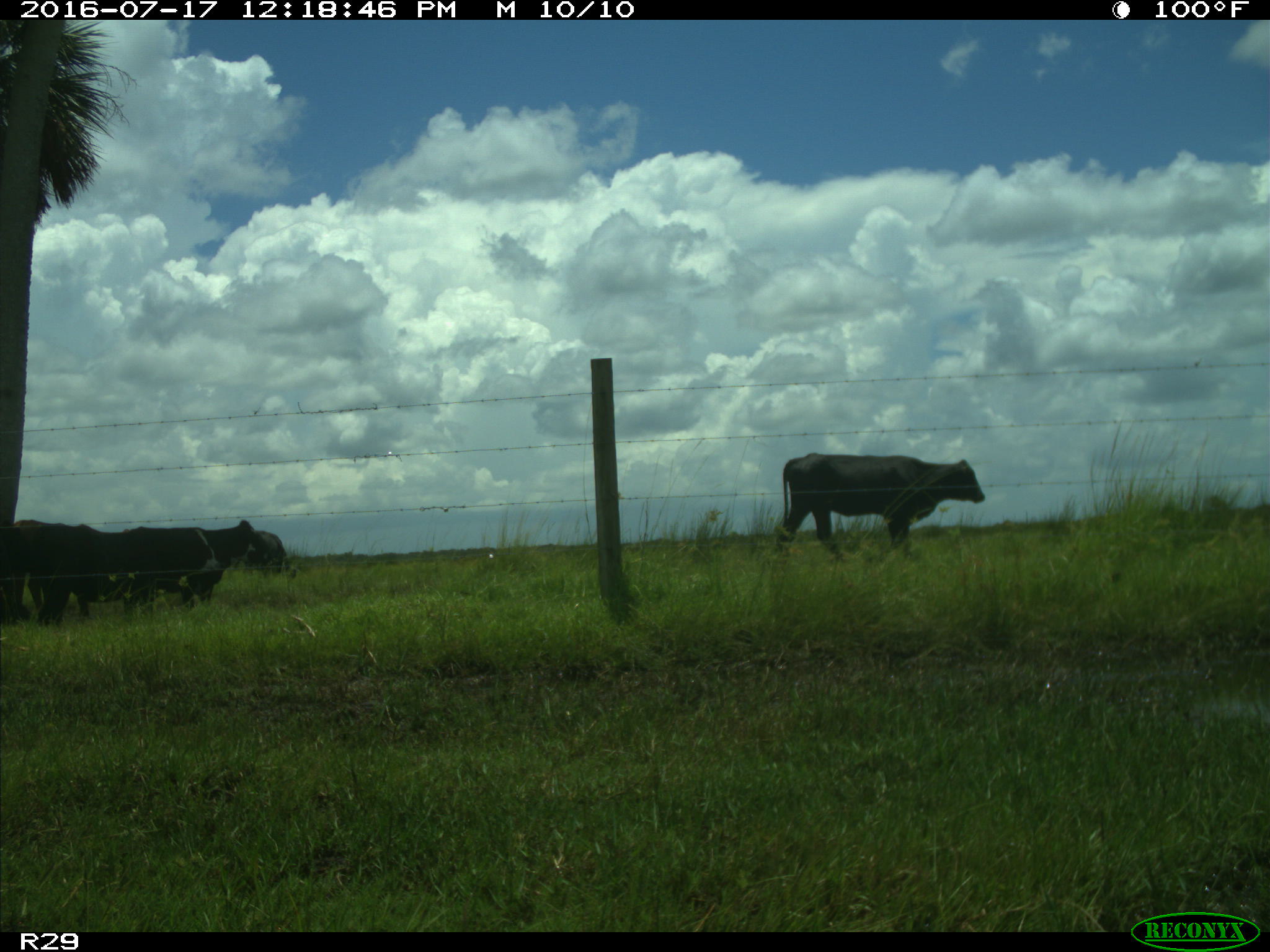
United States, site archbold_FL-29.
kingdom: Animalia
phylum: Chordata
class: Mammalia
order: Artiodactyla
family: Bovidae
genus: Bos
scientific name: Bos taurus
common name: domestic cow